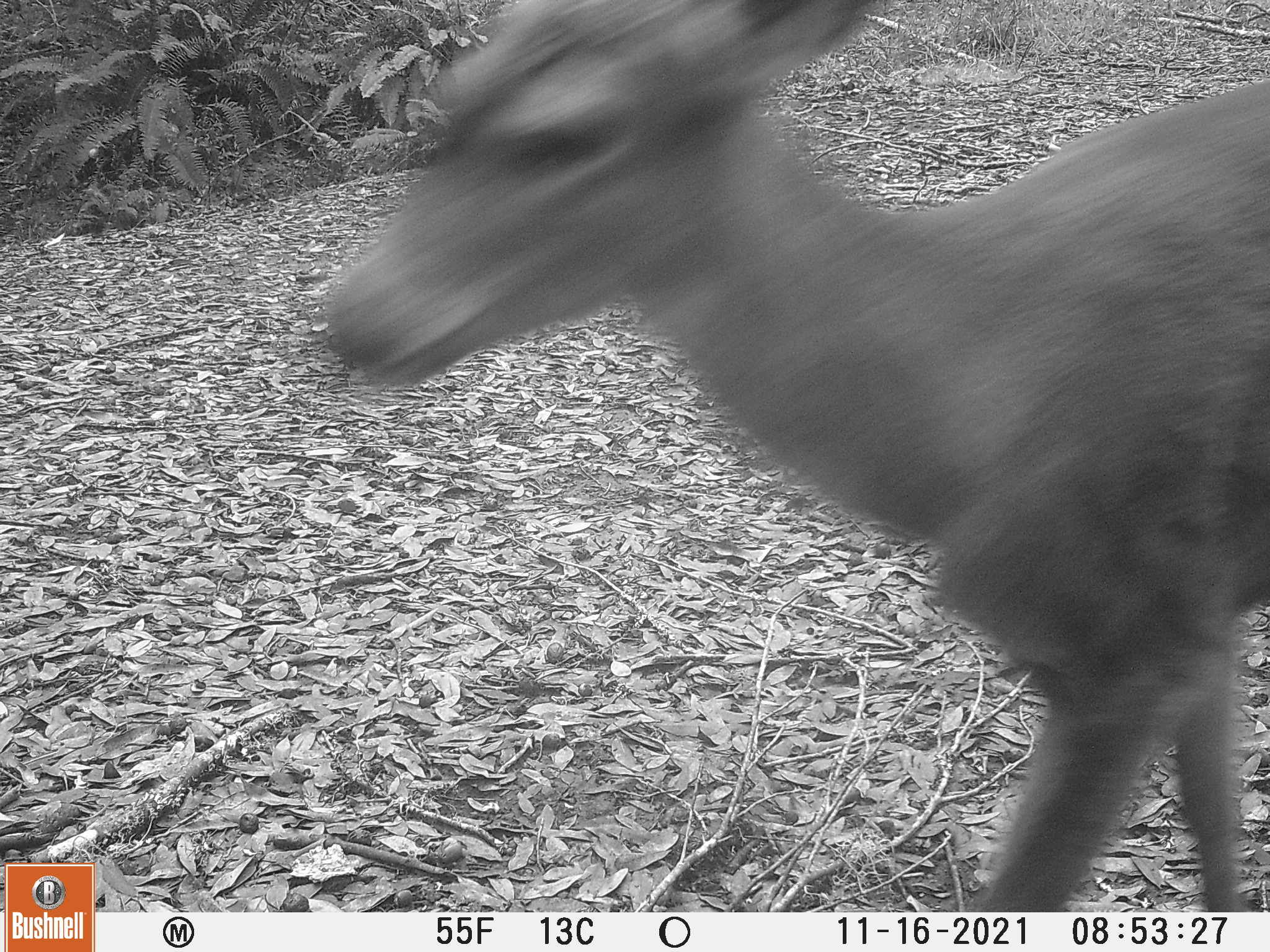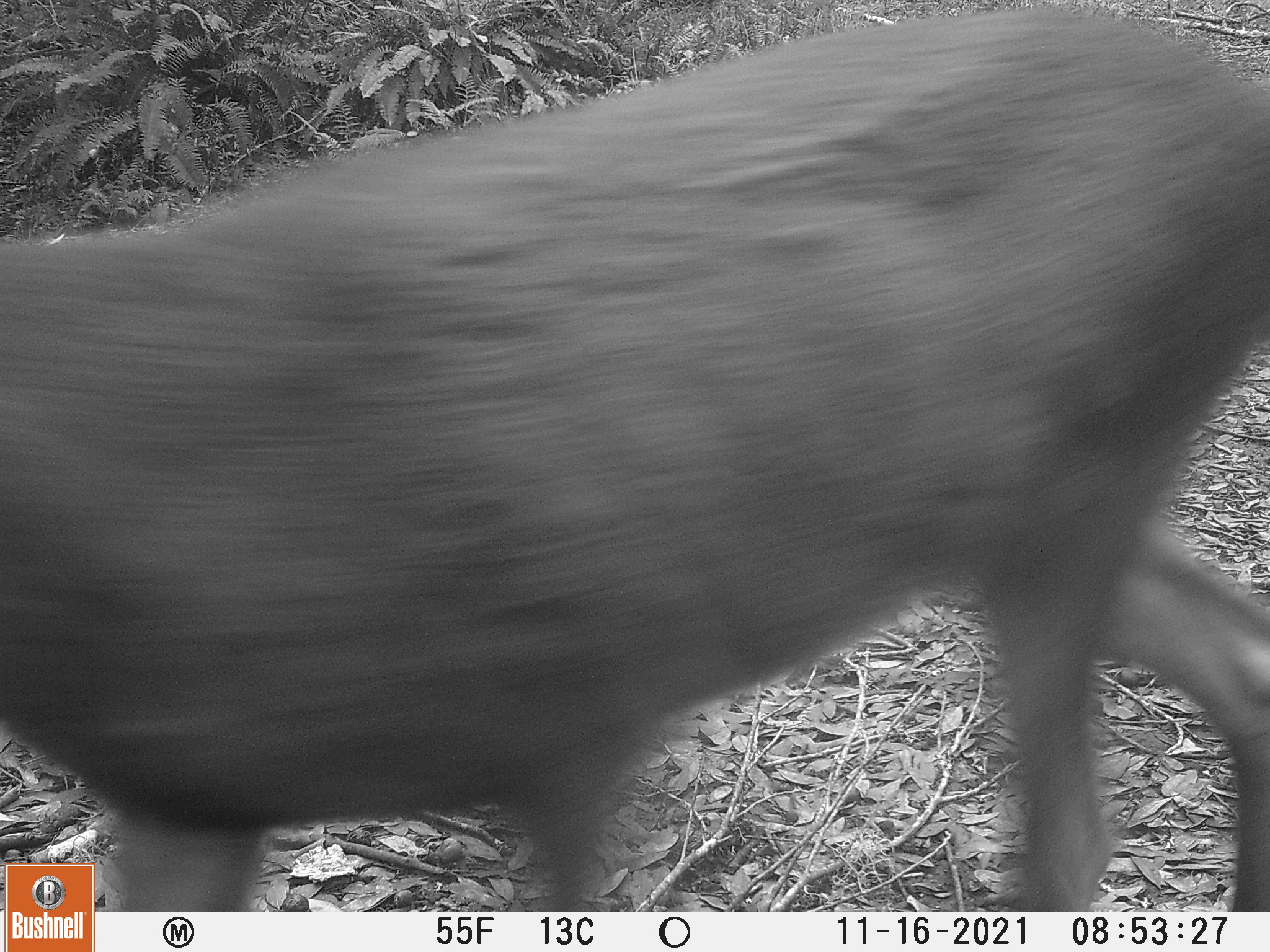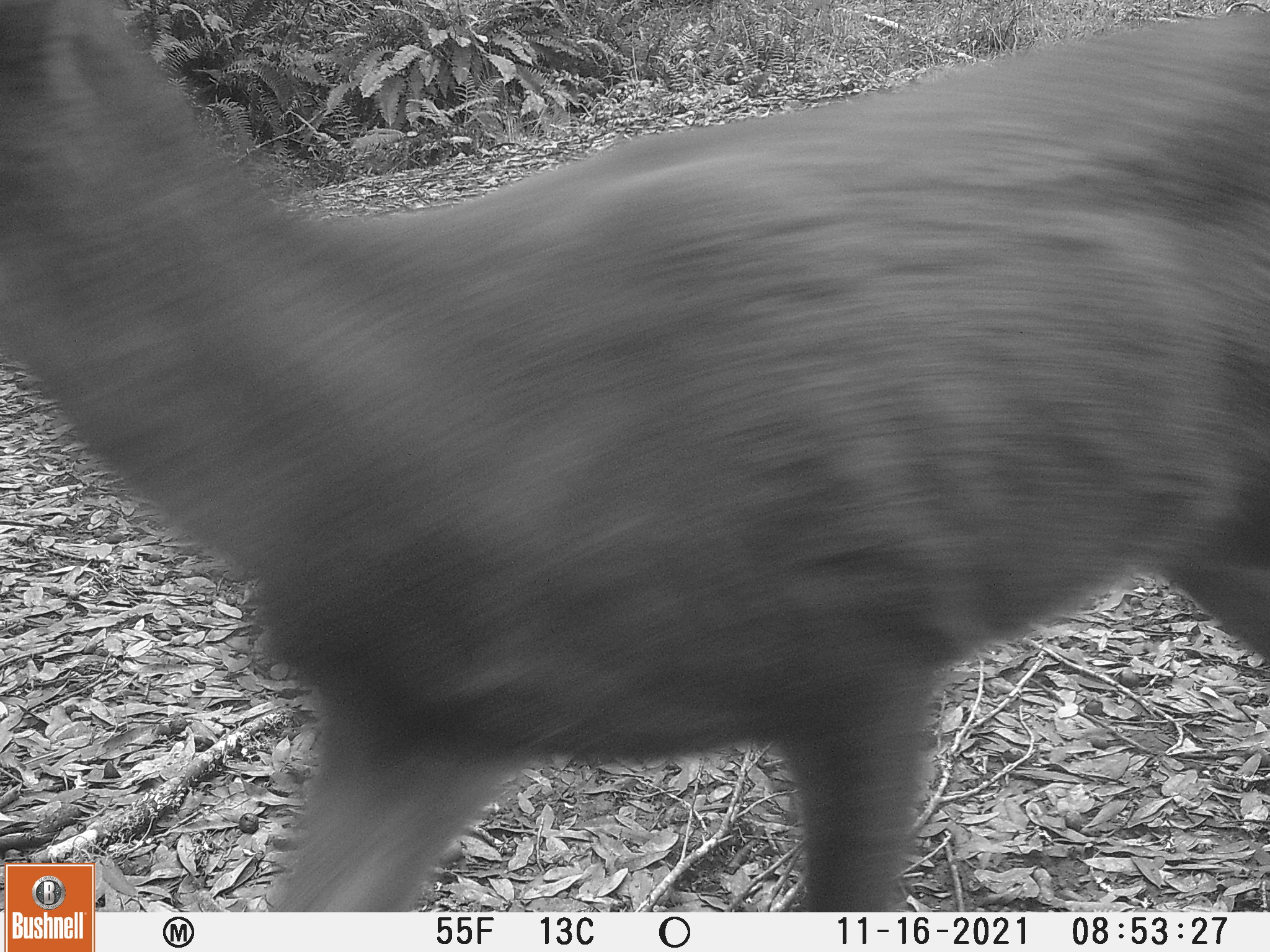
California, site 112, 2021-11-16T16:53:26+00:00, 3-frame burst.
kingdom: Animalia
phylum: Chordata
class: Mammalia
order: Artiodactyla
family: Cervidae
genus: Odocoileus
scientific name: Odocoileus hemionus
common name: mule deer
Mule deer (Odocoileus hemionus).